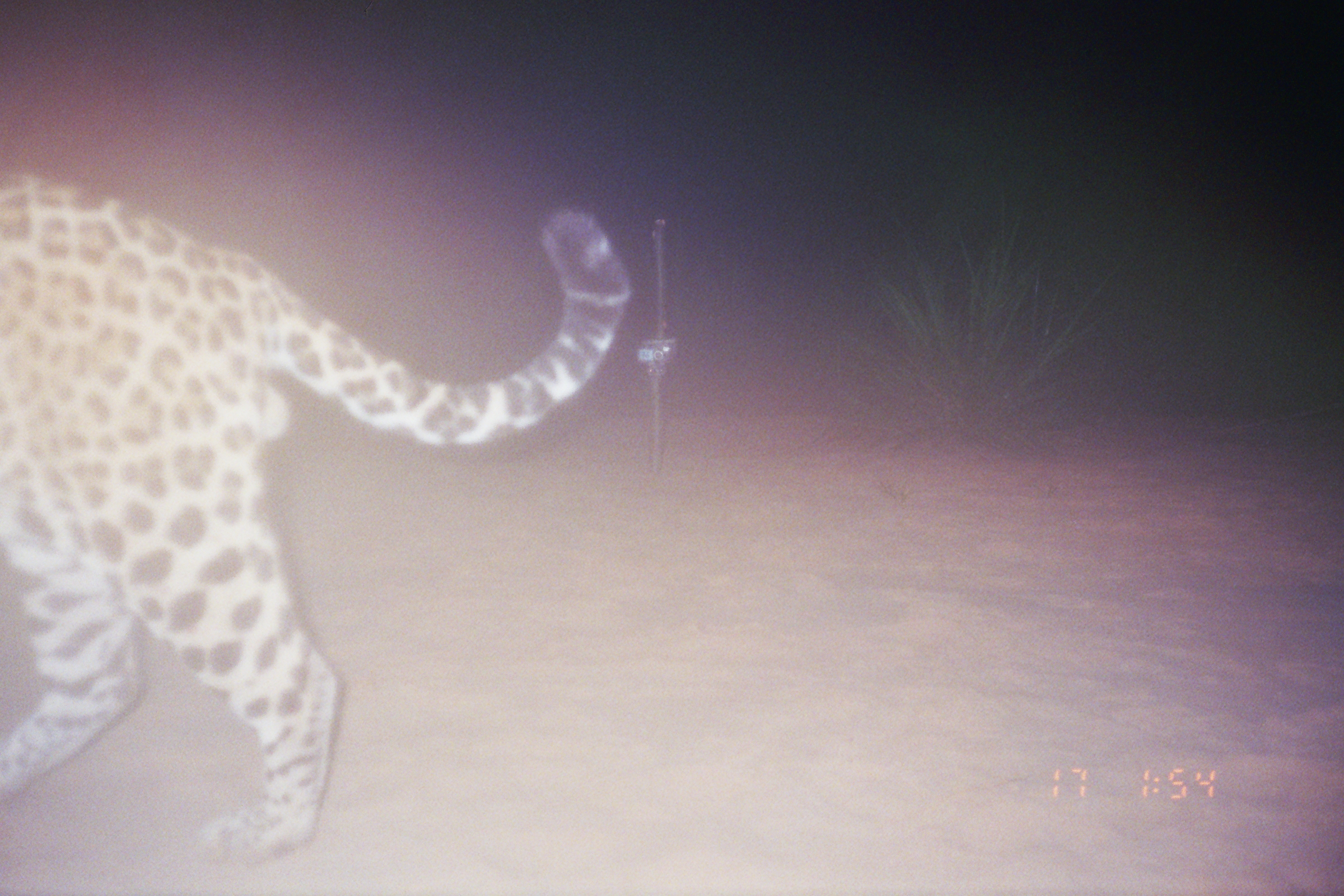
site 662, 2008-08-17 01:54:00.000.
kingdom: Animalia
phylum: Chordata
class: Mammalia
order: Carnivora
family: Felidae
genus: Panthera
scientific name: Panthera onca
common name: jaguar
Panthera onca (jaguar).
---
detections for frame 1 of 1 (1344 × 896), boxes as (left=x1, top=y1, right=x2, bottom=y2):
panthera onca: (left=0, top=170, right=634, bottom=867)